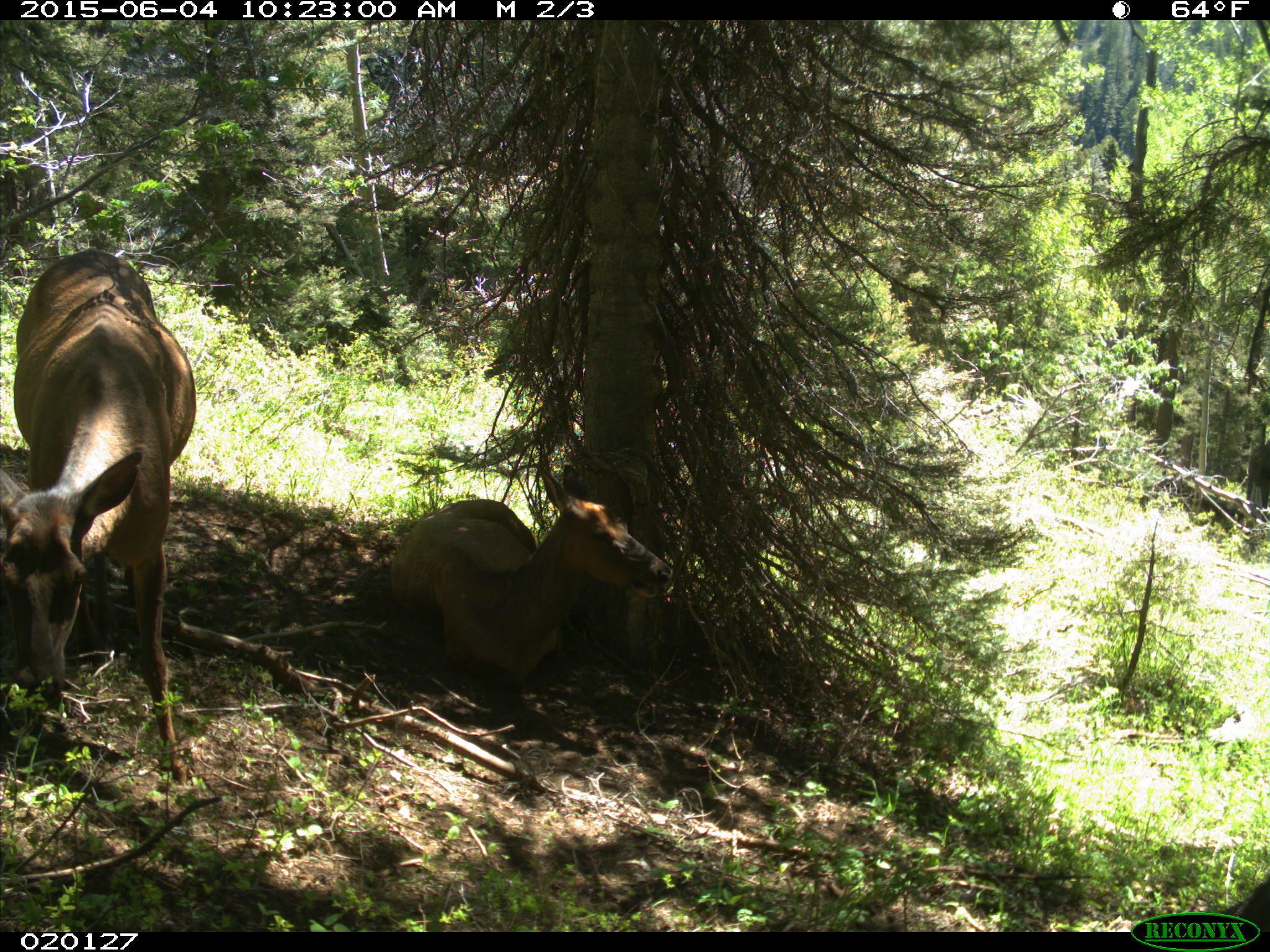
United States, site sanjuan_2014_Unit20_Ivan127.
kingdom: Animalia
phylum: Chordata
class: Mammalia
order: Artiodactyla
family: Cervidae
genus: Cervus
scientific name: Cervus elaphus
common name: red deer